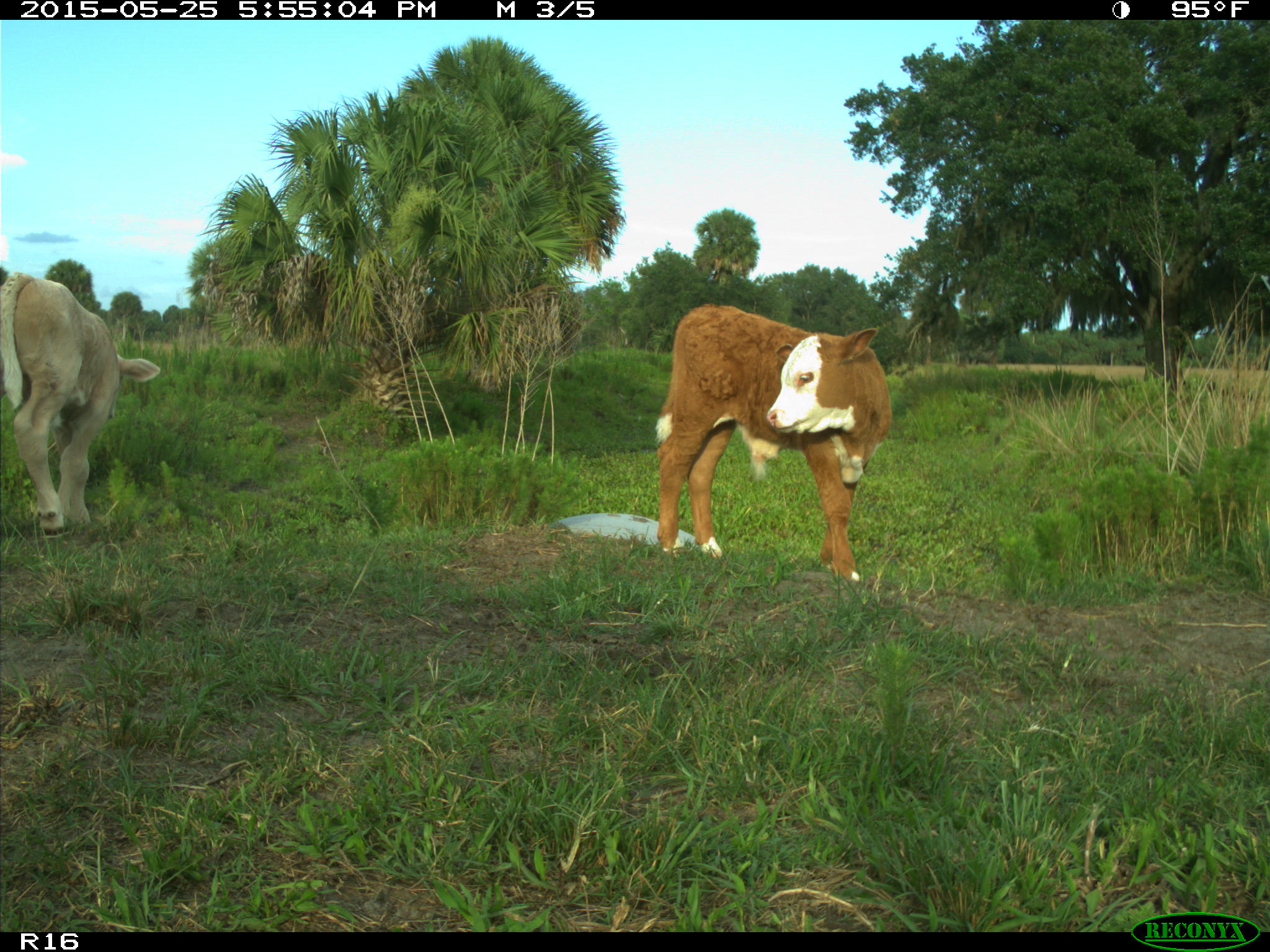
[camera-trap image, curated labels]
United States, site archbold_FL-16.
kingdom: Animalia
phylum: Chordata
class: Mammalia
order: Artiodactyla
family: Bovidae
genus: Bos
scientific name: Bos taurus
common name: domestic cow